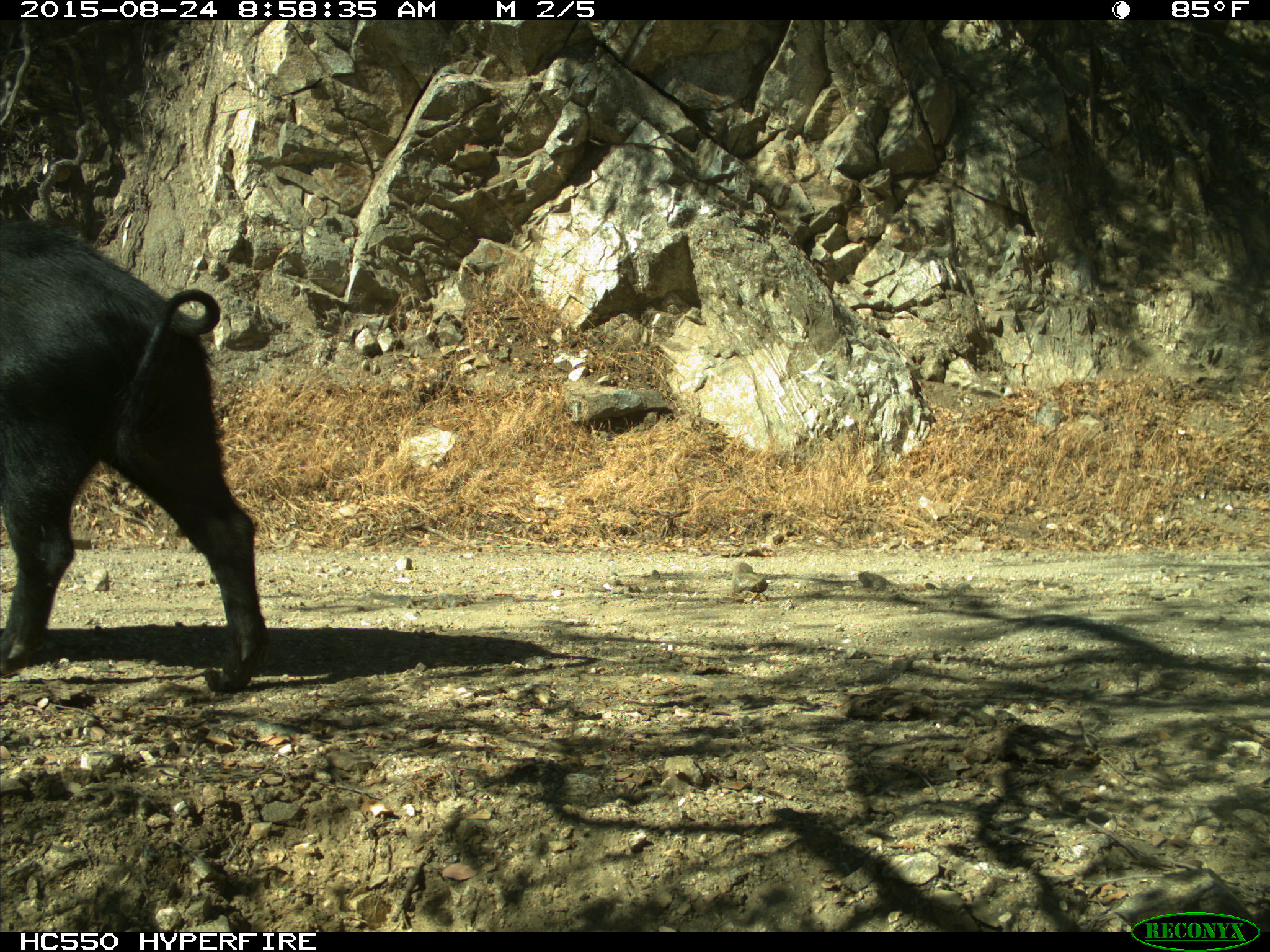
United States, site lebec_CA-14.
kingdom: Animalia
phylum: Chordata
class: Mammalia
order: Artiodactyla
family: Suidae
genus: Sus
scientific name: Sus scrofa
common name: wild boar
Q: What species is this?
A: Sus scrofa (wild boar).